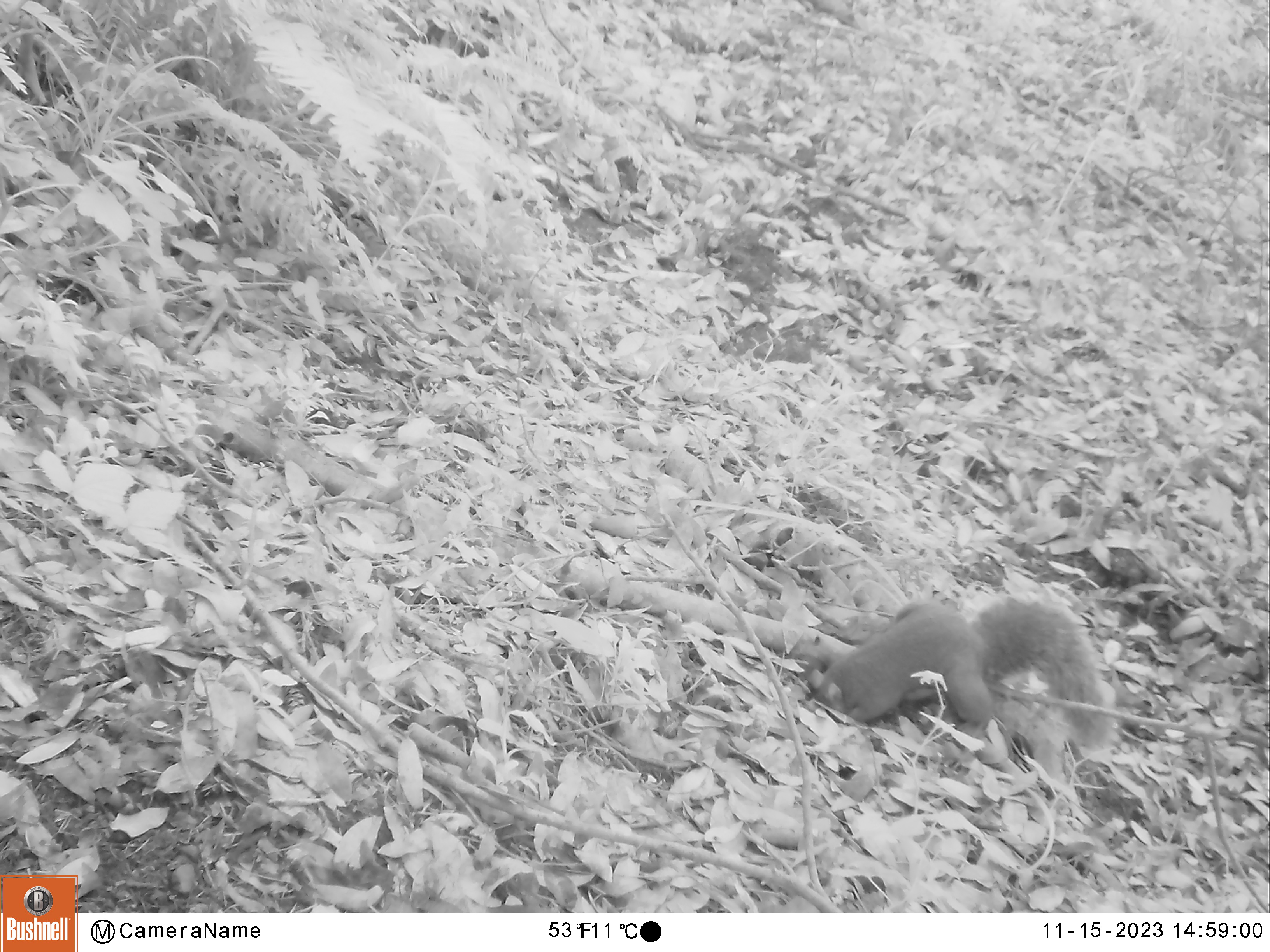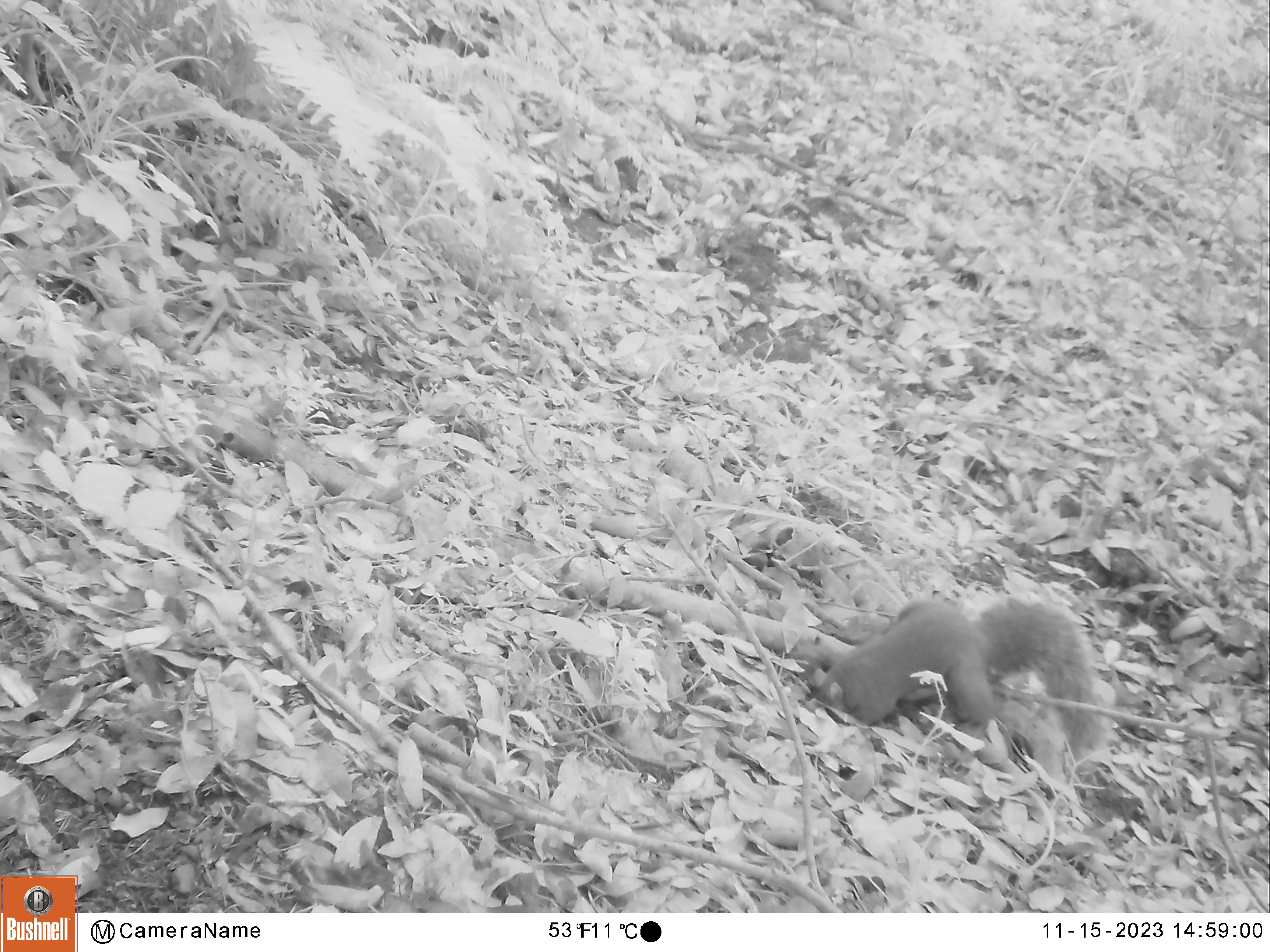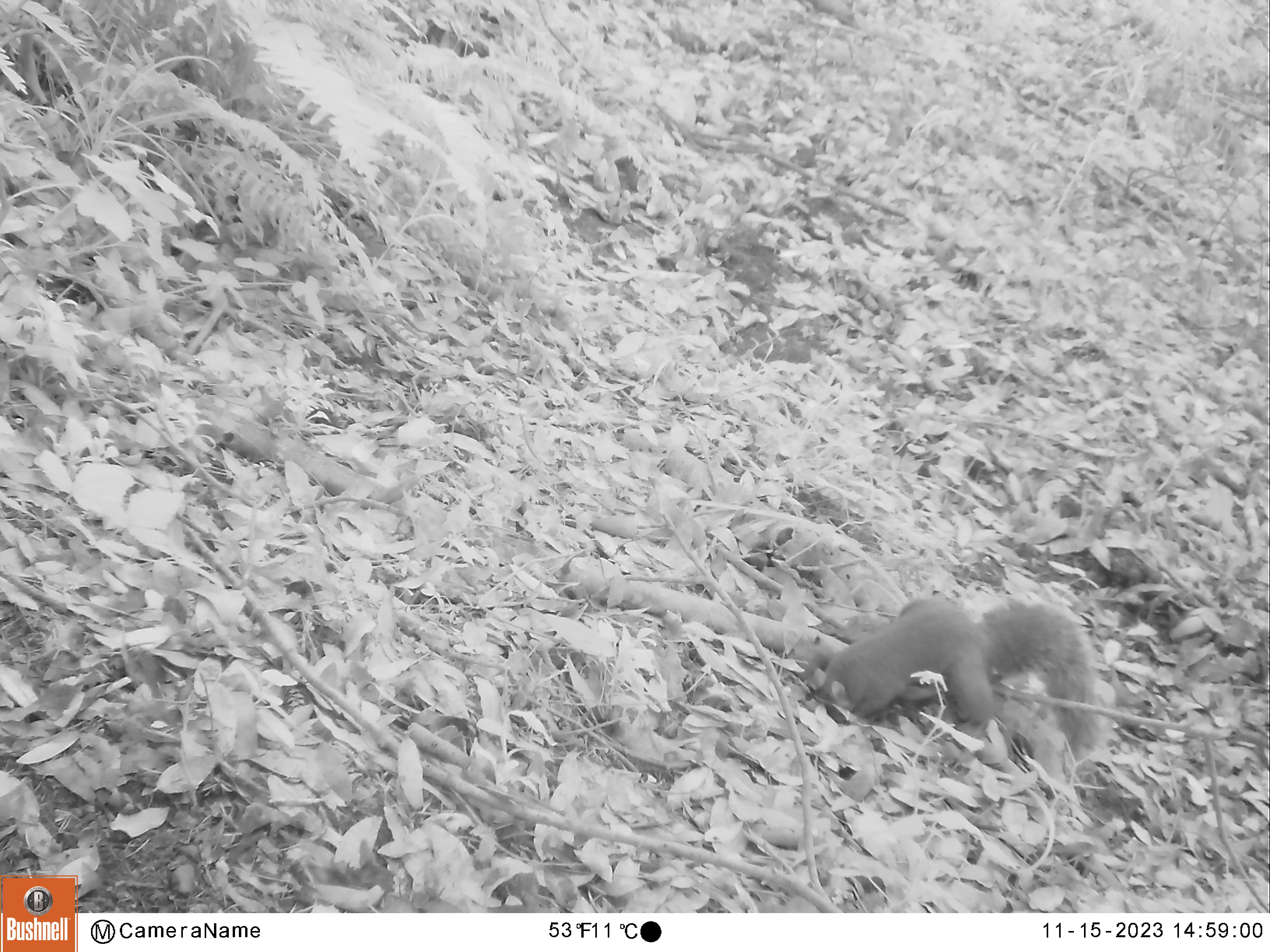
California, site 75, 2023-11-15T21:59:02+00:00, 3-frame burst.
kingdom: Animalia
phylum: Chordata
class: Mammalia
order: Rodentia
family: Sciuridae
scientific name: Sciuridae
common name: squirrel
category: unknown squirrel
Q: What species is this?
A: Unknown squirrel (squirrel) (Sciuridae).